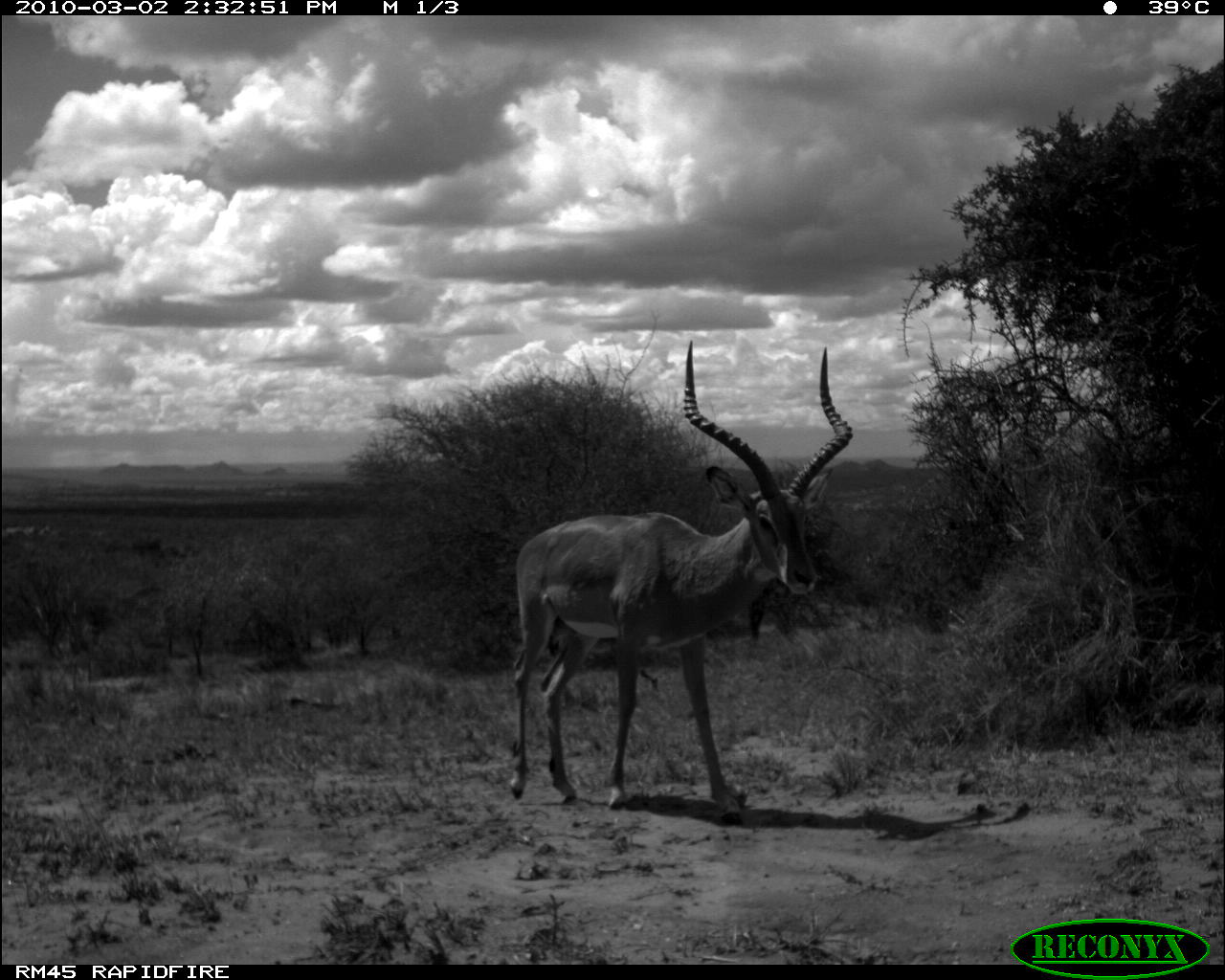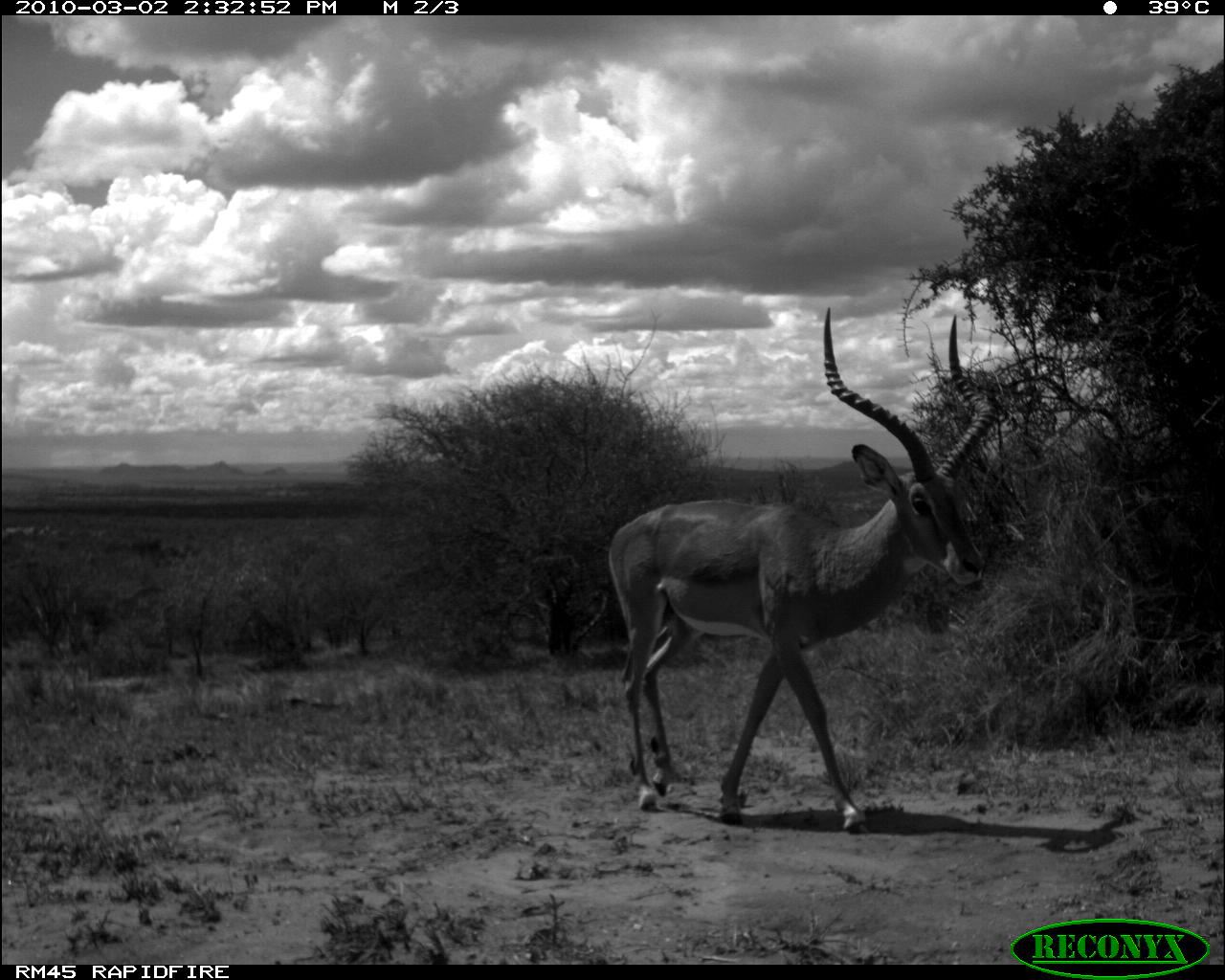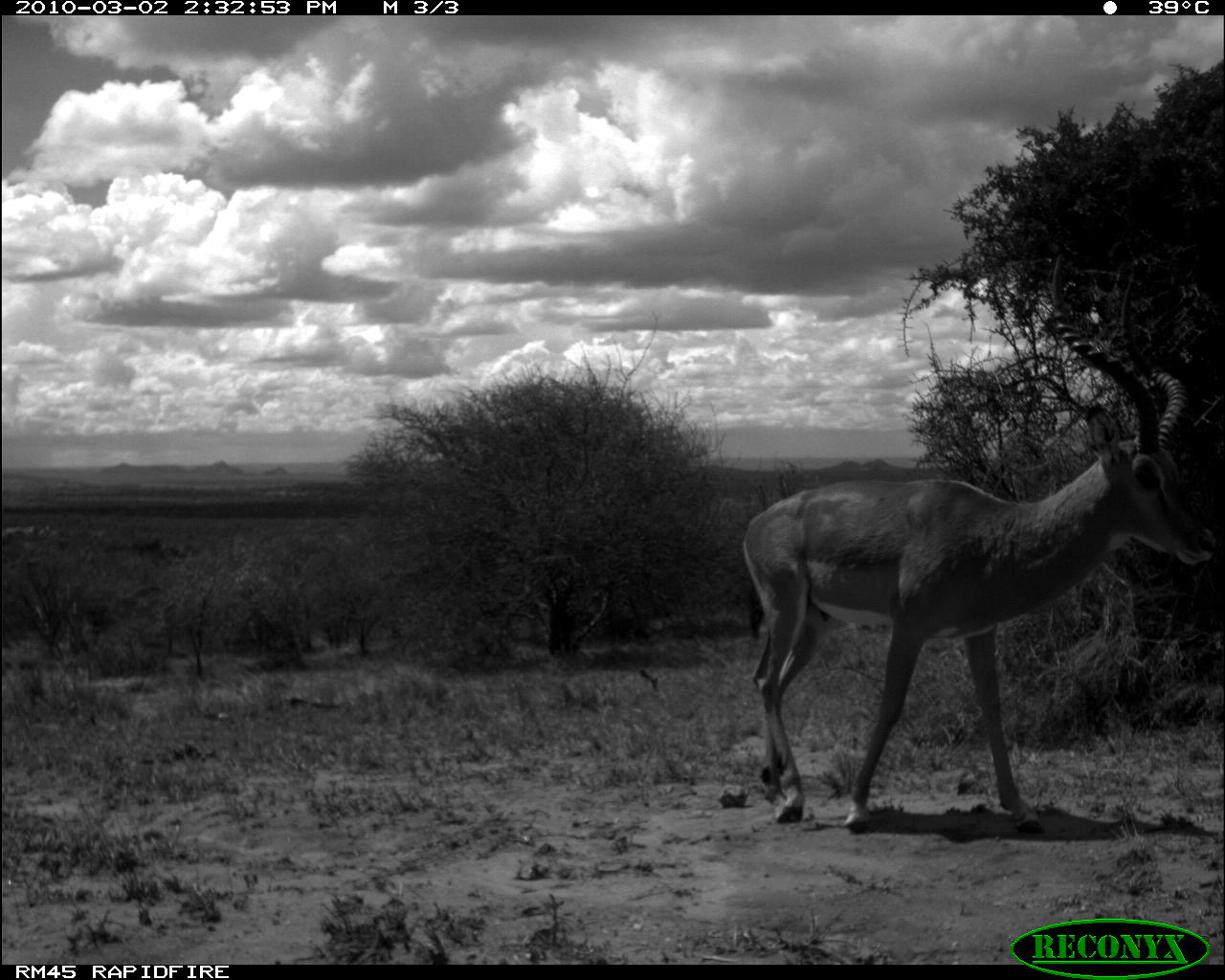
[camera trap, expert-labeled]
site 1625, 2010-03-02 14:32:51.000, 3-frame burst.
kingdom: Animalia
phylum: Chordata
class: Mammalia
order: Artiodactyla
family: Bovidae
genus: Aepyceros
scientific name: Aepyceros melampus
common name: impala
Aepyceros melampus (impala), count 1.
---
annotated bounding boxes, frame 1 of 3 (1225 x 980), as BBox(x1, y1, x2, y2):
aepyceros melampus: BBox(506, 339, 854, 826)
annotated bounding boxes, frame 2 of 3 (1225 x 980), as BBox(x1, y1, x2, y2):
aepyceros melampus: BBox(604, 304, 998, 832)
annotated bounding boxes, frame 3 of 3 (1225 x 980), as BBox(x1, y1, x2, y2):
aepyceros melampus: BBox(737, 248, 1225, 837)